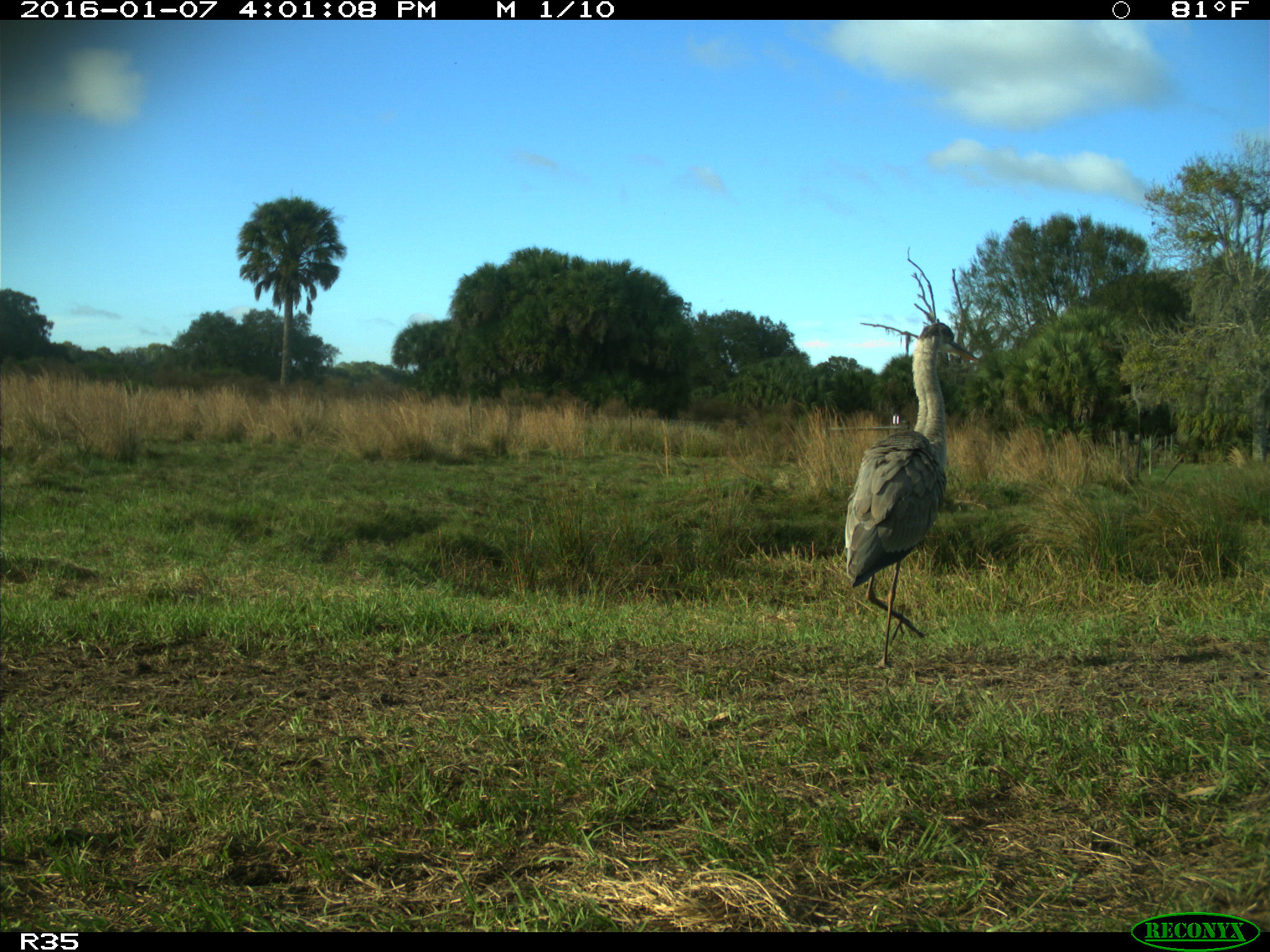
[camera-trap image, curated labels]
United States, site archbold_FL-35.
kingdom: Animalia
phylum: Chordata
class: Aves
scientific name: Aves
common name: birds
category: unidentified bird